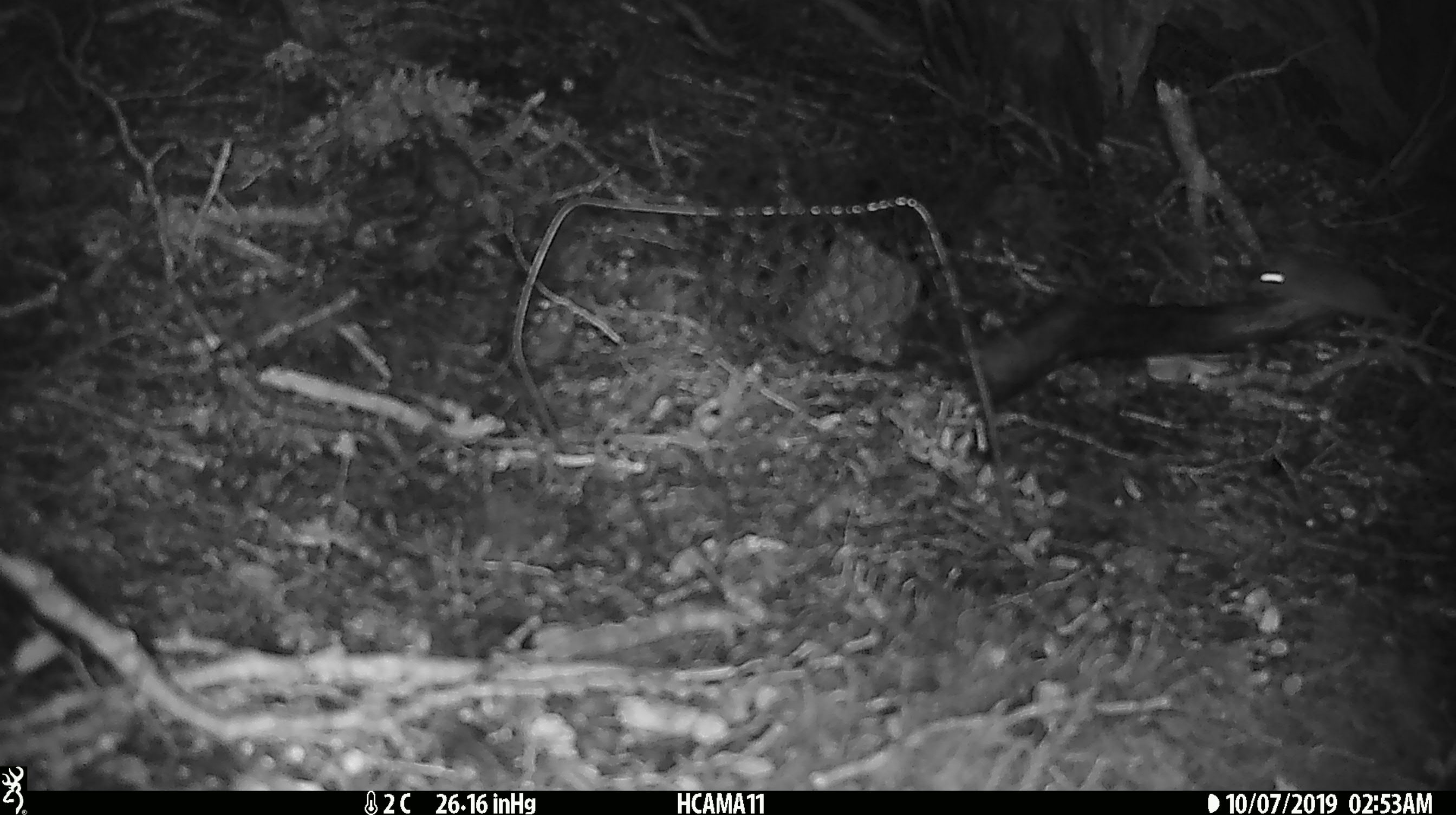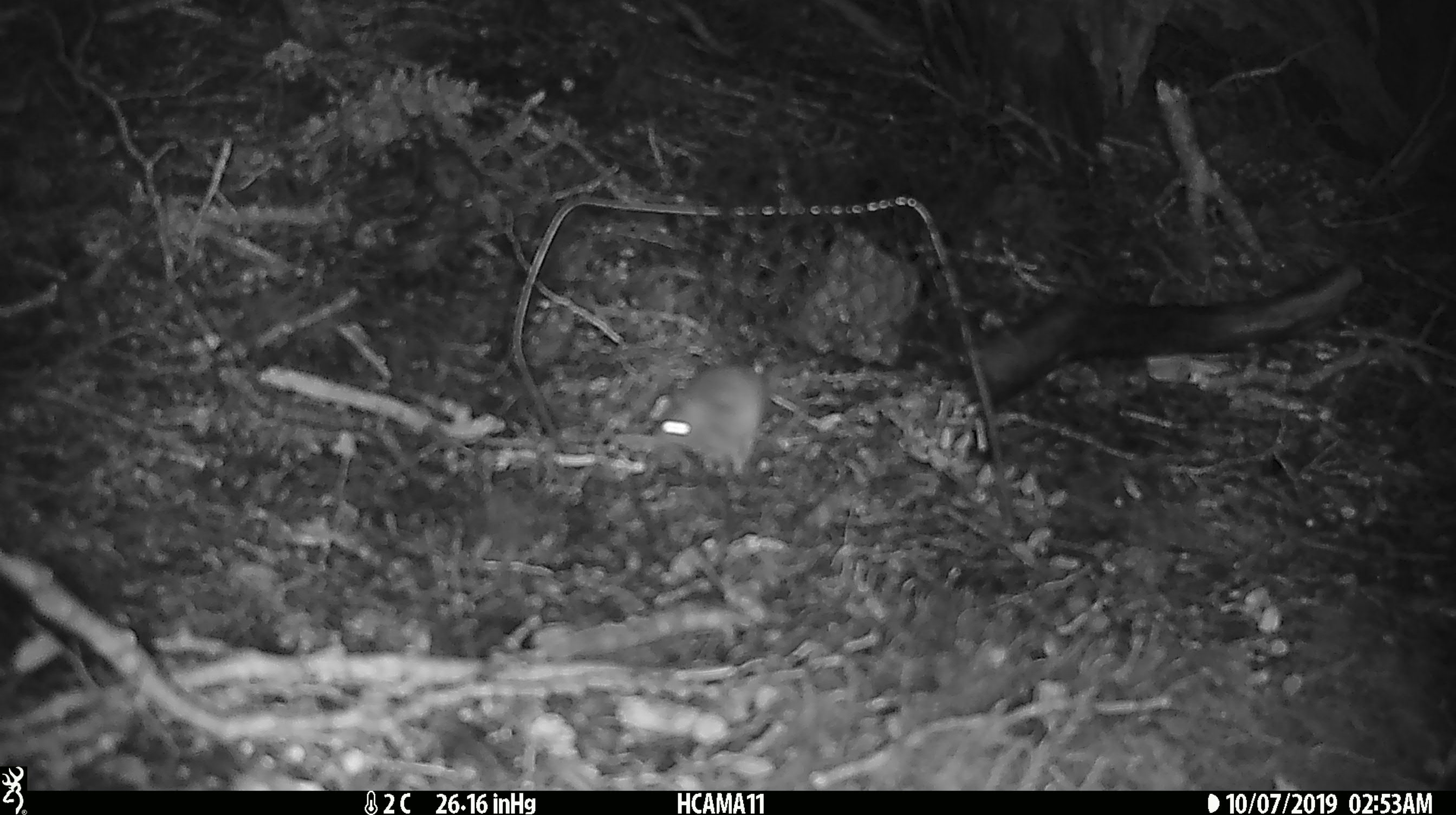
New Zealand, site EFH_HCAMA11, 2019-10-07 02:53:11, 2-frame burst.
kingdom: Animalia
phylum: Chordata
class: Mammalia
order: Rodentia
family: Muridae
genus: Mus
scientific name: Mus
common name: mouse